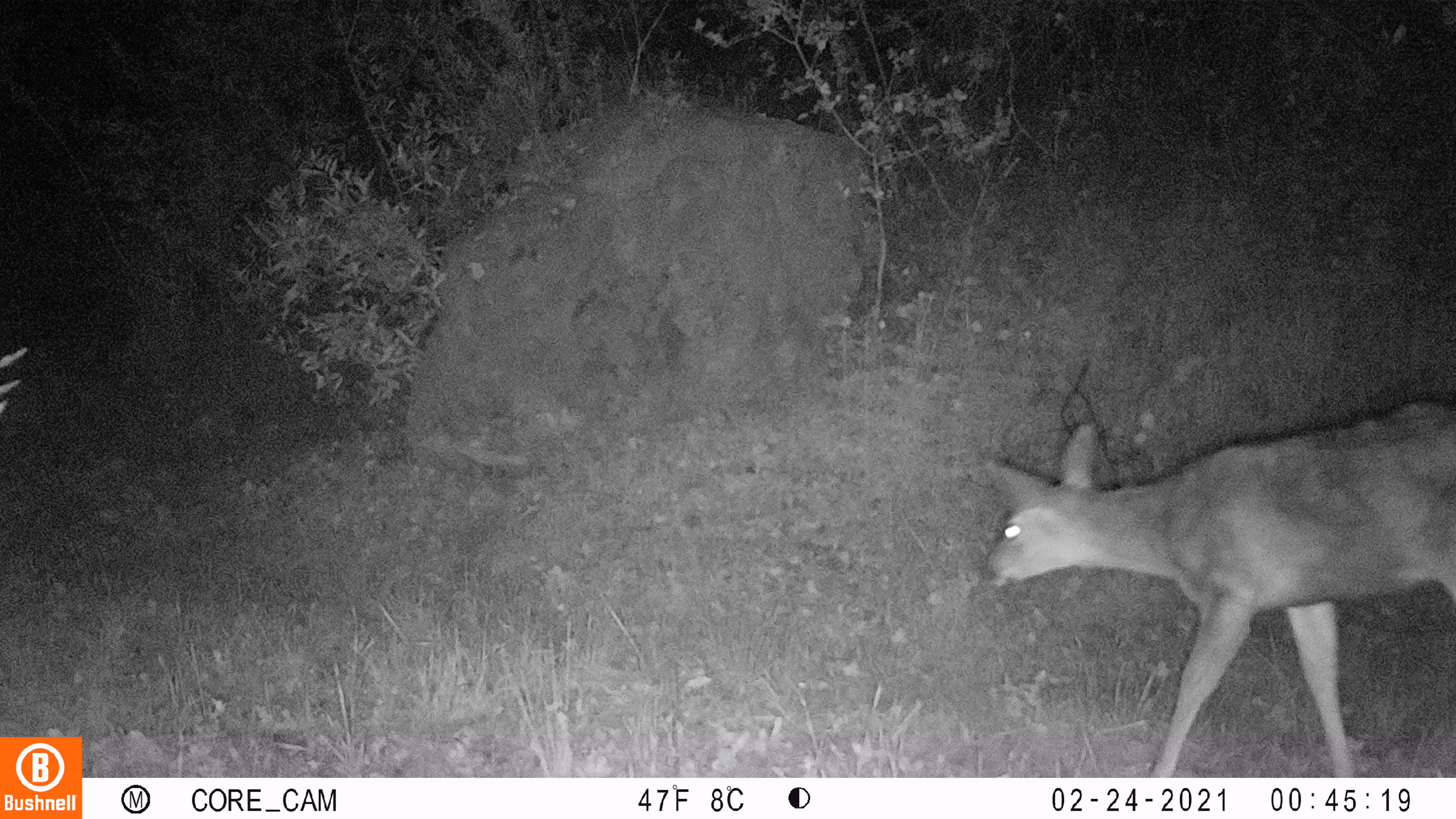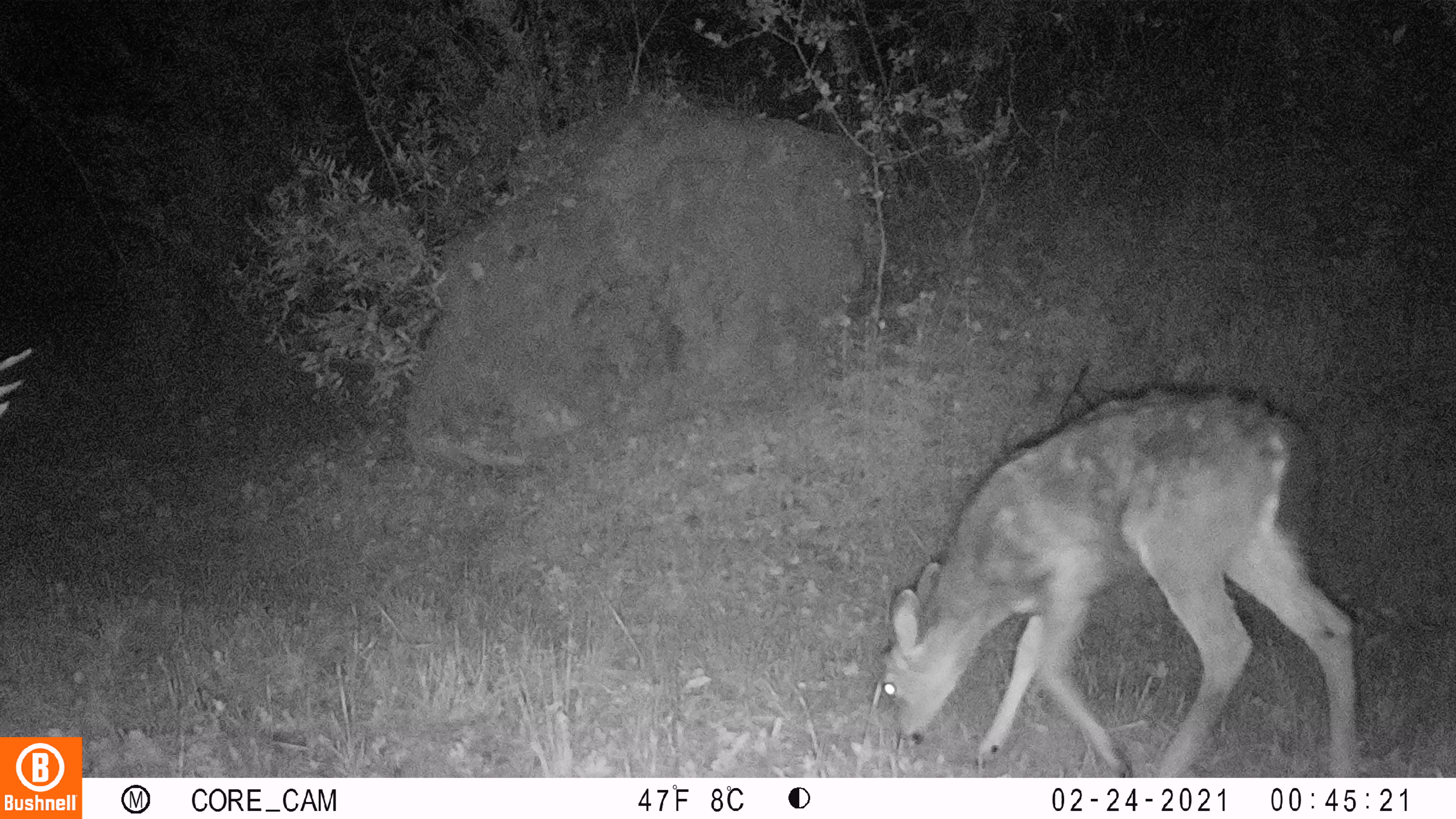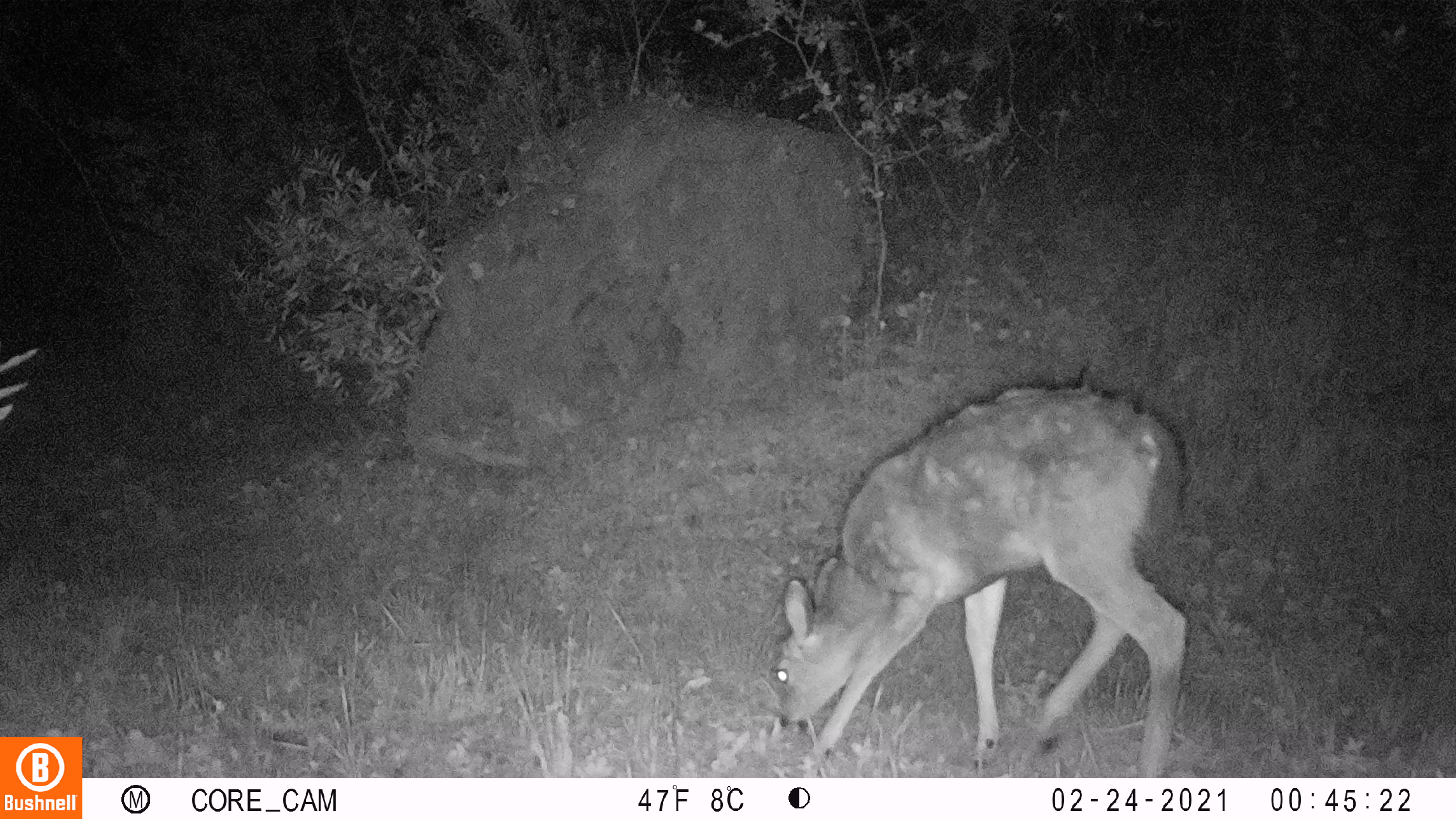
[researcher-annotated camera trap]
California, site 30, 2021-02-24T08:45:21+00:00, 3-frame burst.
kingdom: Animalia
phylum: Chordata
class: Mammalia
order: Artiodactyla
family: Cervidae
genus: Odocoileus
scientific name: Odocoileus hemionus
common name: mule deer